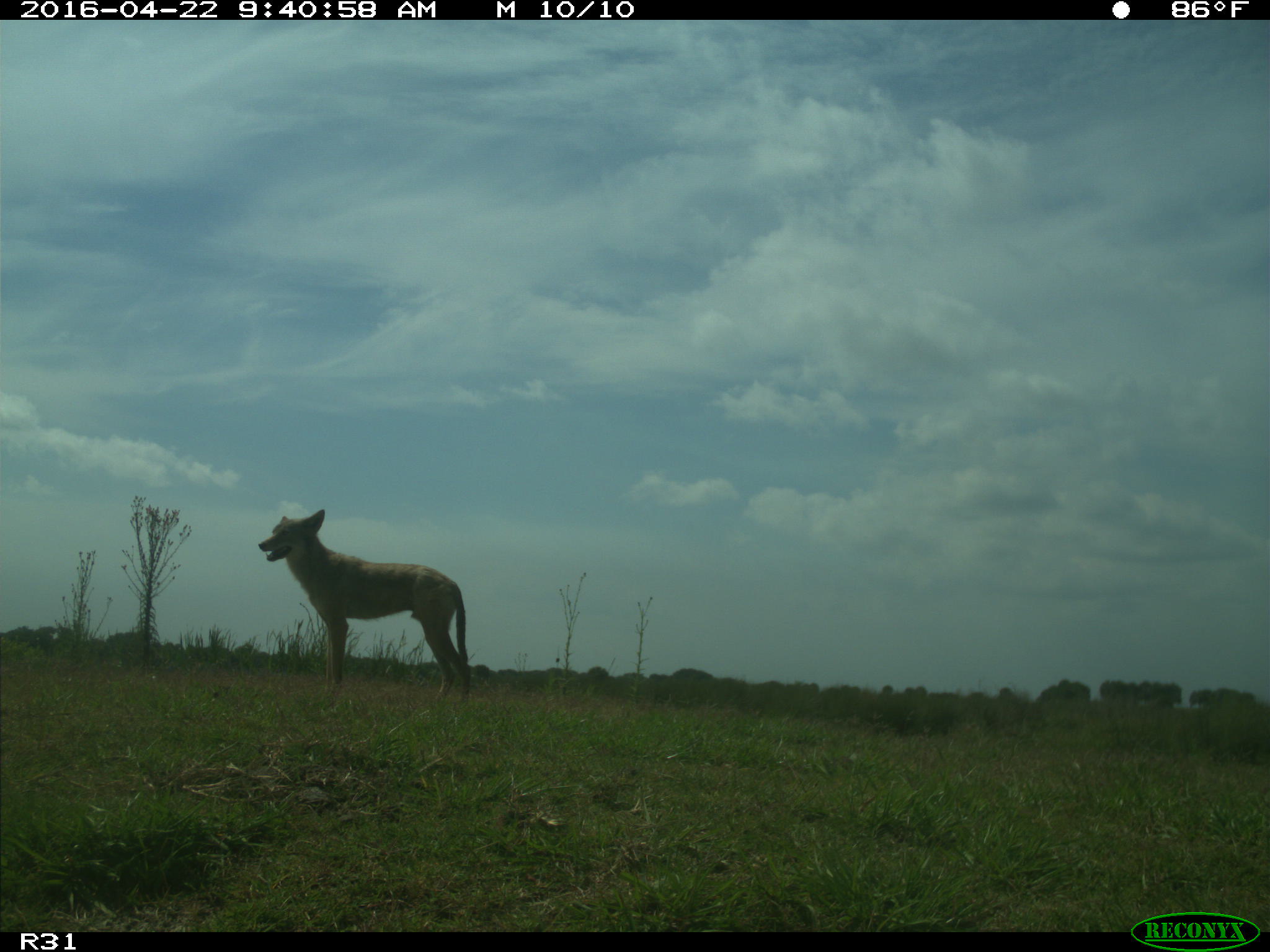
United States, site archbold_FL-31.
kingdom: Animalia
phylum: Chordata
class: Mammalia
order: Carnivora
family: Canidae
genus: Canis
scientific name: Canis latrans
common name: coyote